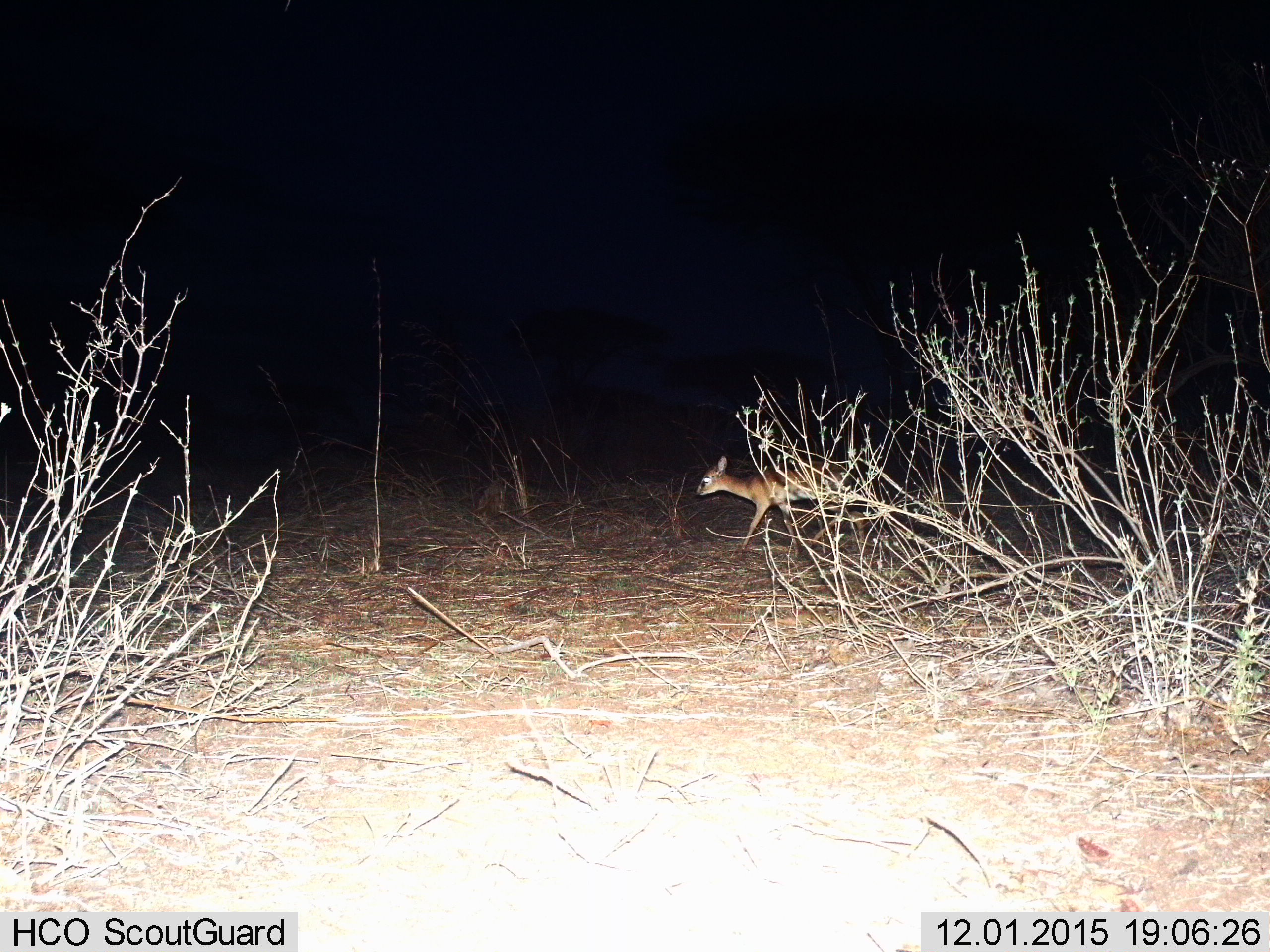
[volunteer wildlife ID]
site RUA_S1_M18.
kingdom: Animalia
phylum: Chordata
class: Mammalia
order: Artiodactyla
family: Bovidae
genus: Madoqua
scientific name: Madoqua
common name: dik-dik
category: dikdik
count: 1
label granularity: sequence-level